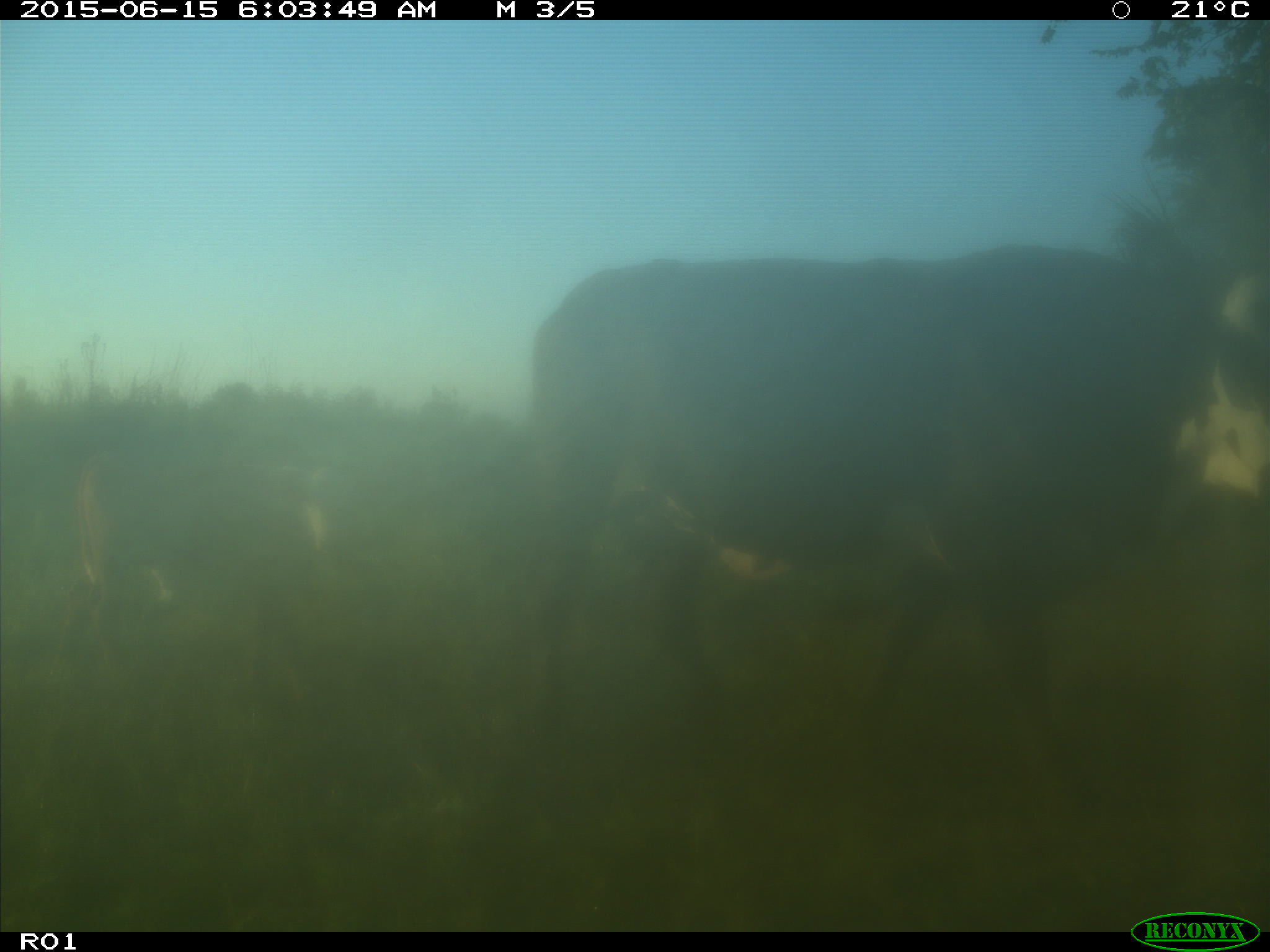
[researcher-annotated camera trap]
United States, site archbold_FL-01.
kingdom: Animalia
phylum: Chordata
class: Mammalia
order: Artiodactyla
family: Bovidae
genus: Bos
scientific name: Bos taurus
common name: domestic cow